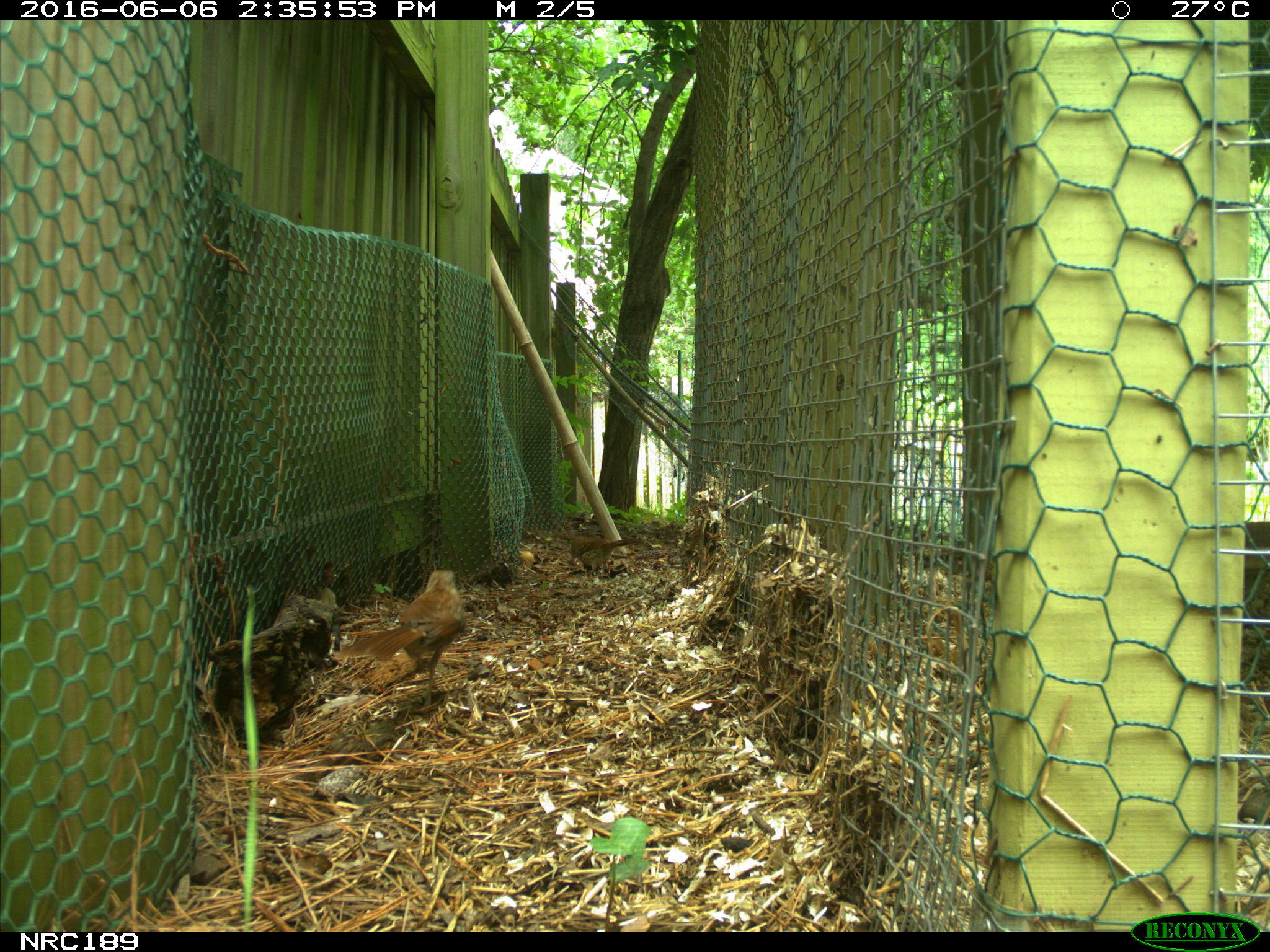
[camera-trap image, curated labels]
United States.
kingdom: Animalia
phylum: Chordata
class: Aves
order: Galliformes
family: Phasianidae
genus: Gallus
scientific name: Gallus gallus domesticus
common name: domestic chicken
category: Chicken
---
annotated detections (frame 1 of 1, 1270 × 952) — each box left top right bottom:
Chicken: 347 556 466 695